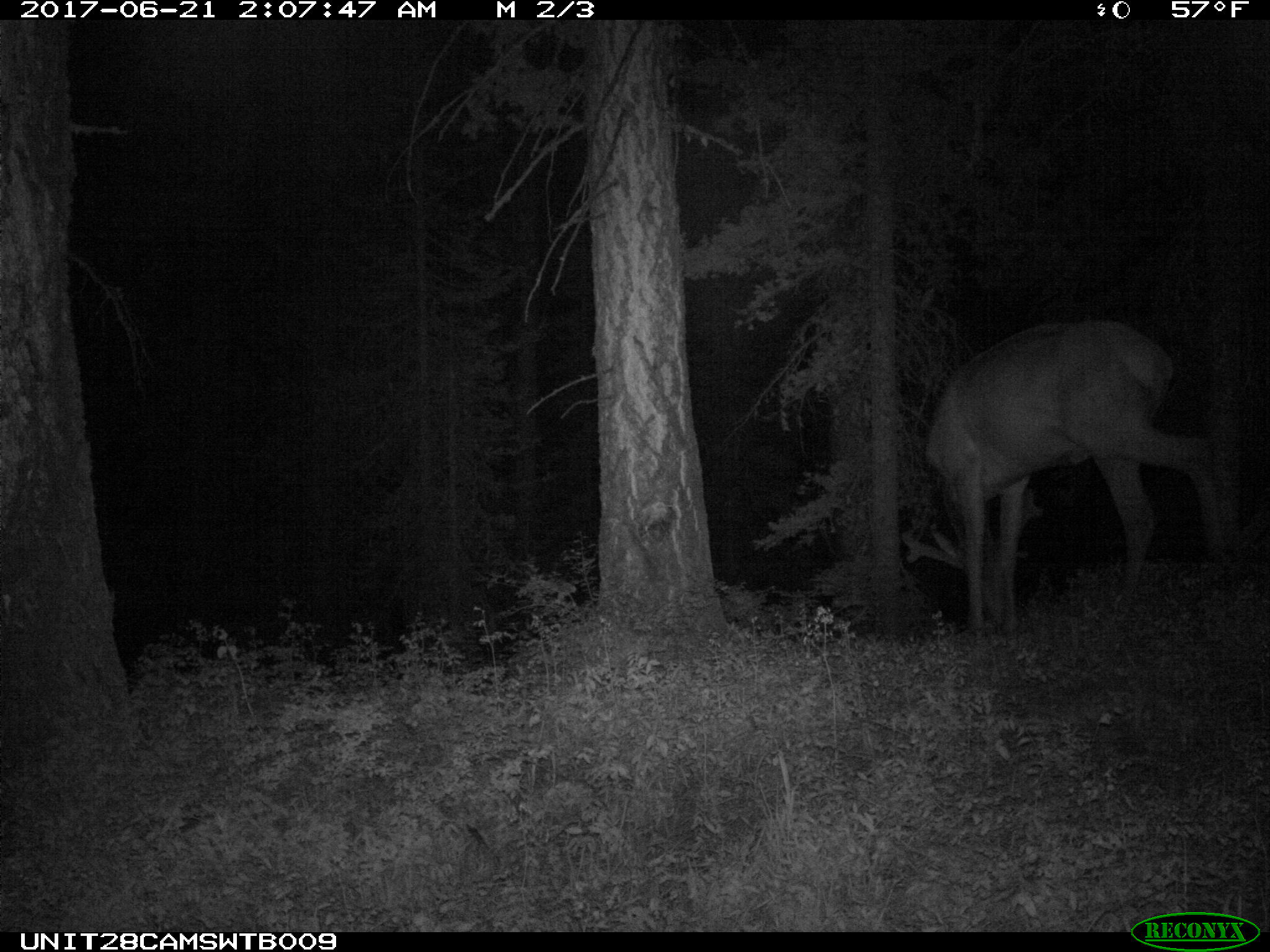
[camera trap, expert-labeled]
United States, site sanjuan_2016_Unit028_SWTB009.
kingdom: Animalia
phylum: Chordata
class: Mammalia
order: Artiodactyla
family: Cervidae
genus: Cervus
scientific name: Cervus elaphus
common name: red deer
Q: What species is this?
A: Cervus elaphus (red deer).